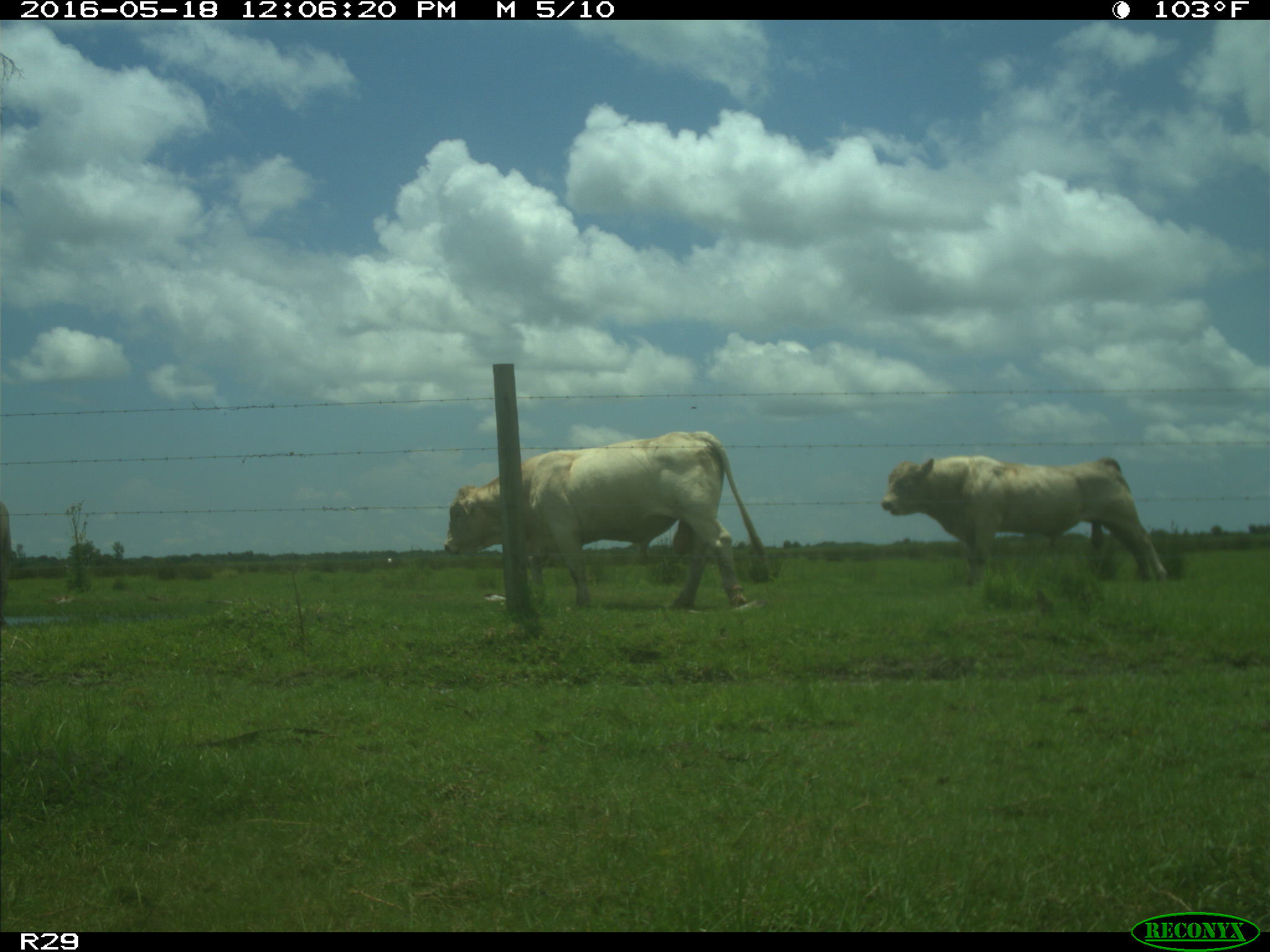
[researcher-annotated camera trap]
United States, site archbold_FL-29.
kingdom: Animalia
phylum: Chordata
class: Mammalia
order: Artiodactyla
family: Bovidae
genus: Bos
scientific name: Bos taurus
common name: domestic cow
Bos taurus (domestic cow).